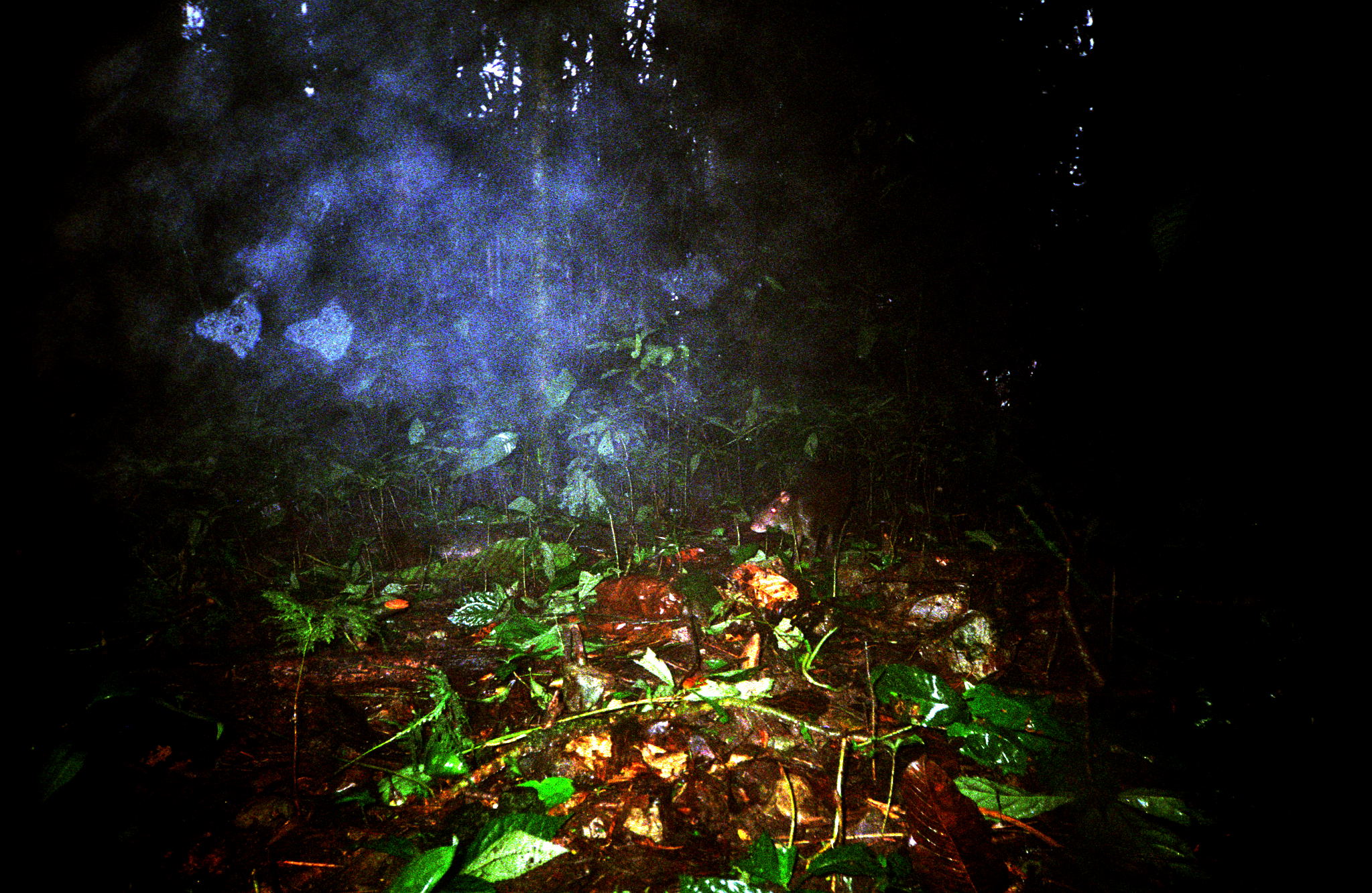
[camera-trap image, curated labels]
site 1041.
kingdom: Animalia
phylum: Chordata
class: Mammalia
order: Rodentia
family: Dasyproctidae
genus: Dasyprocta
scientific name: Dasyprocta punctata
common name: central american agouti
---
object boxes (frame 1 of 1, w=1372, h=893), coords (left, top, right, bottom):
dasyprocta punctata: (749, 487, 848, 558)